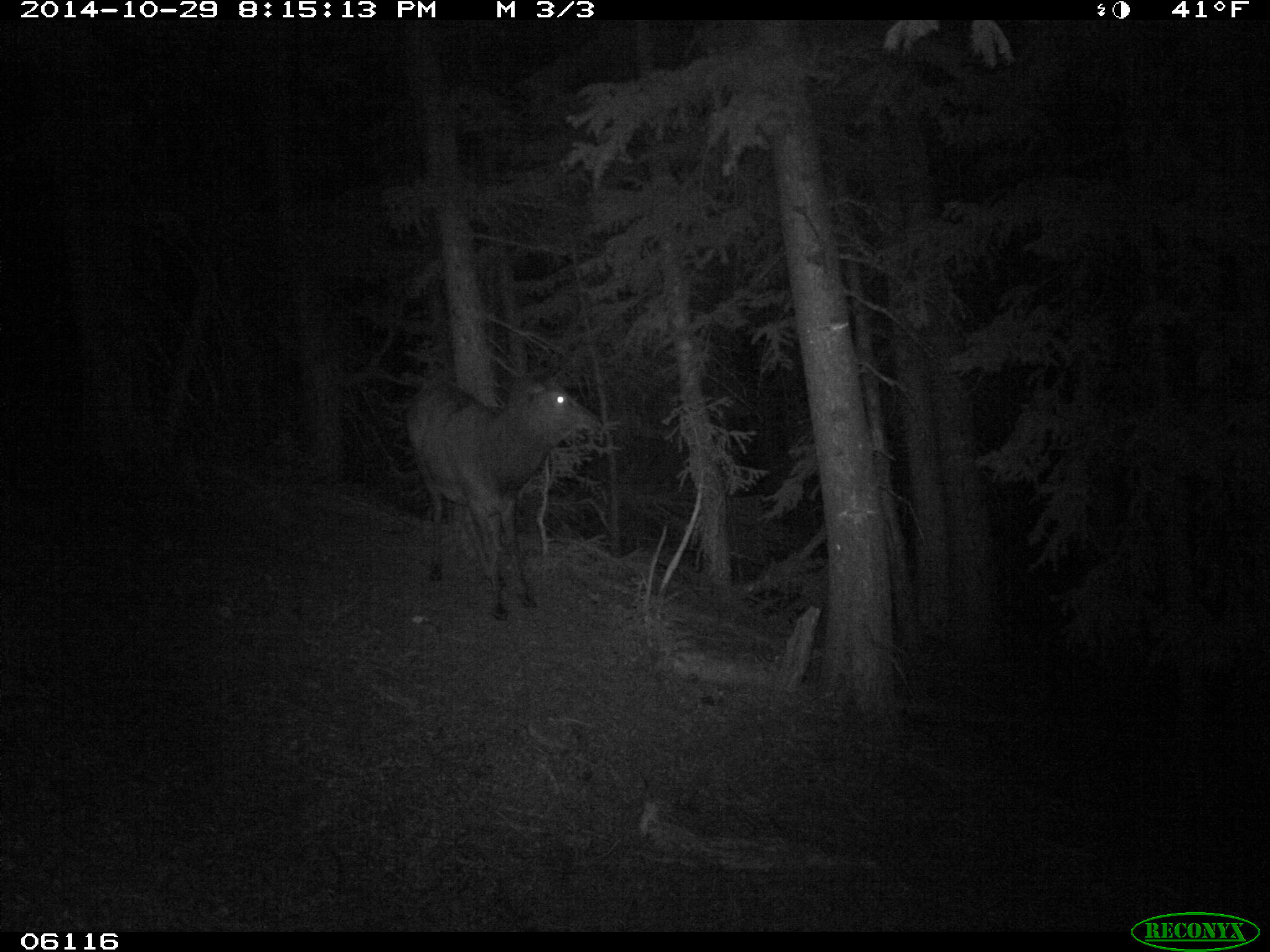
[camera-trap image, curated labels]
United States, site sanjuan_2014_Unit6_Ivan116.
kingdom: Animalia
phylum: Chordata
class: Mammalia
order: Artiodactyla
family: Cervidae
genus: Cervus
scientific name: Cervus elaphus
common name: red deer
Cervus elaphus (red deer).